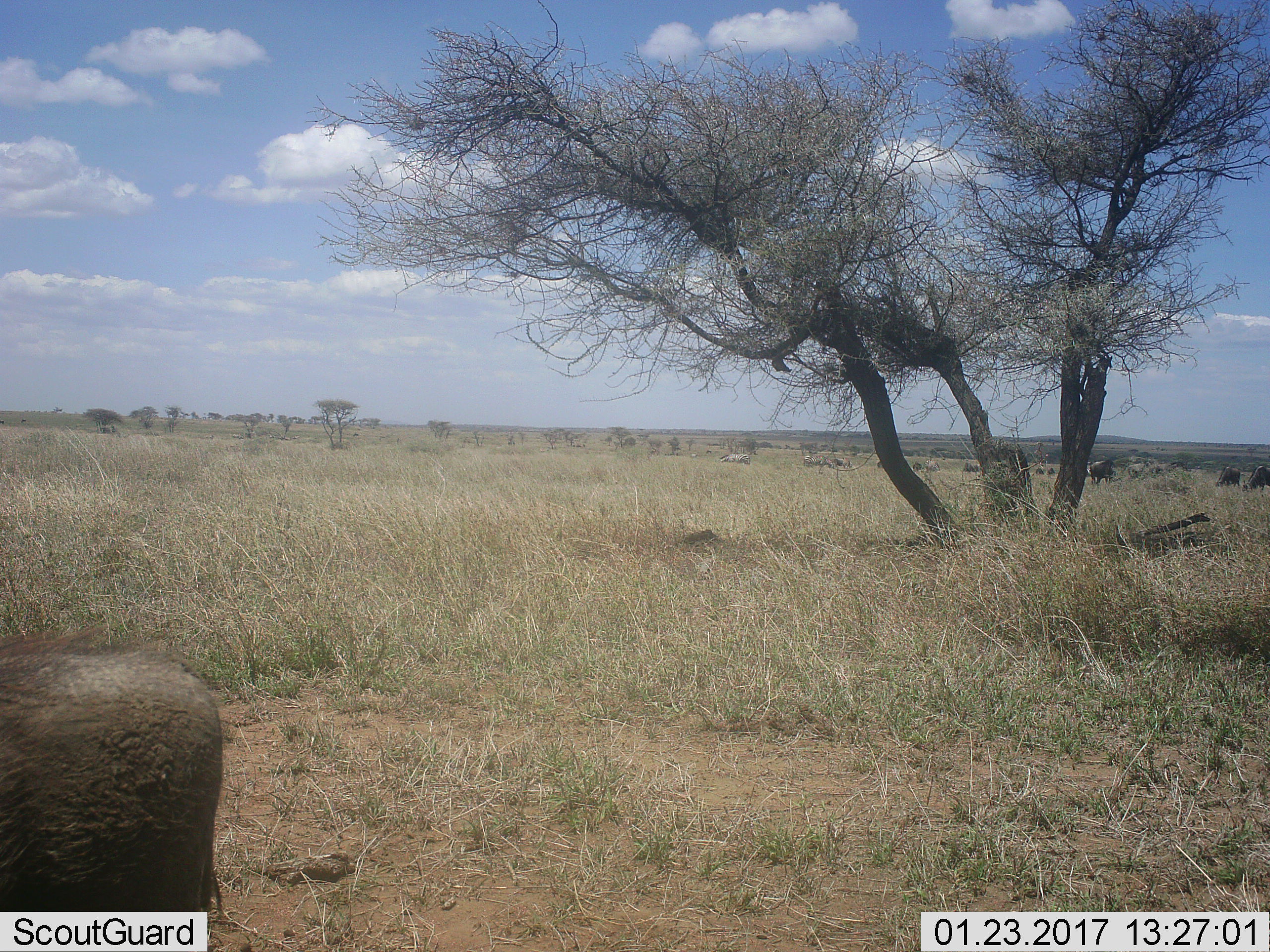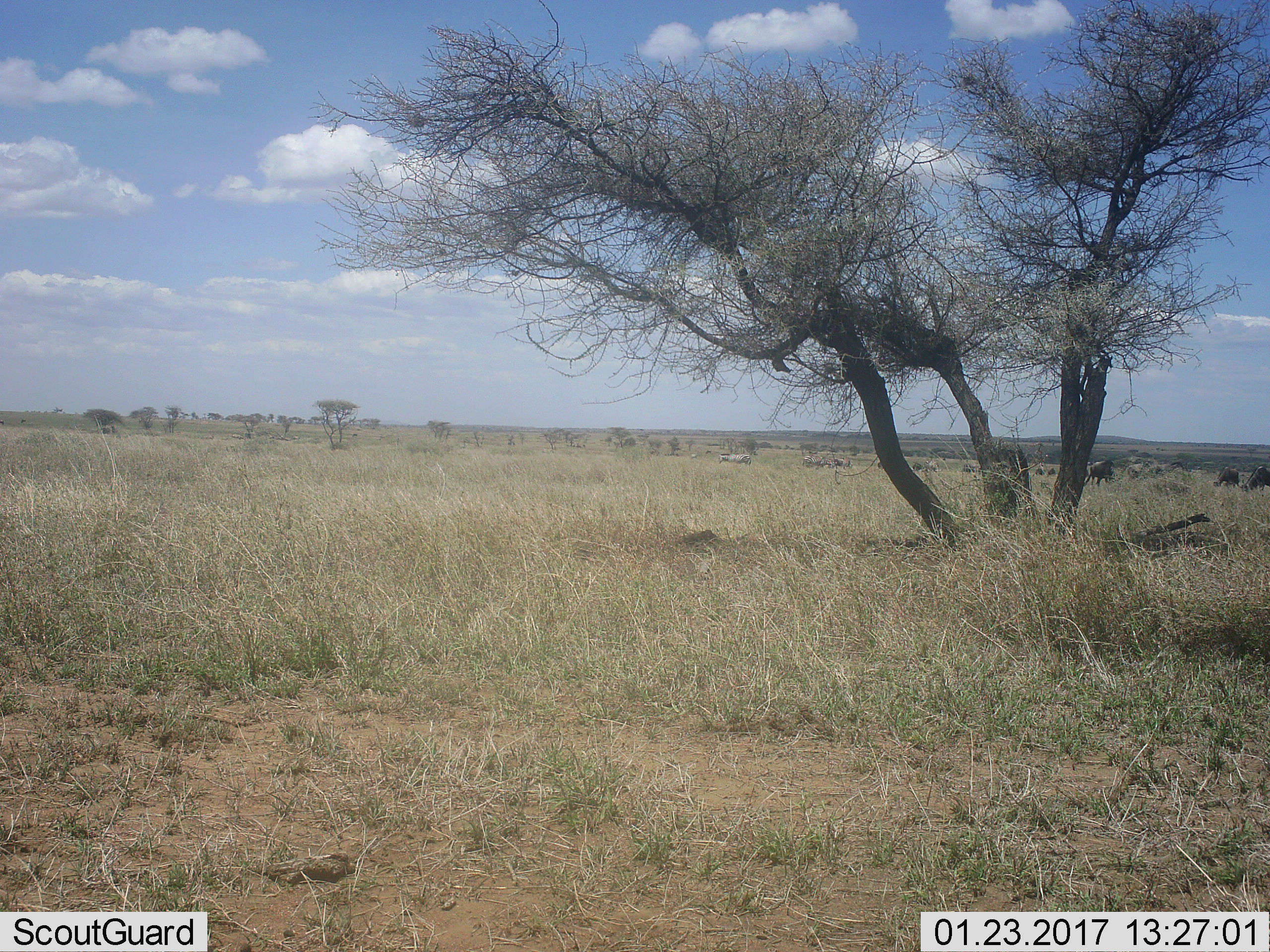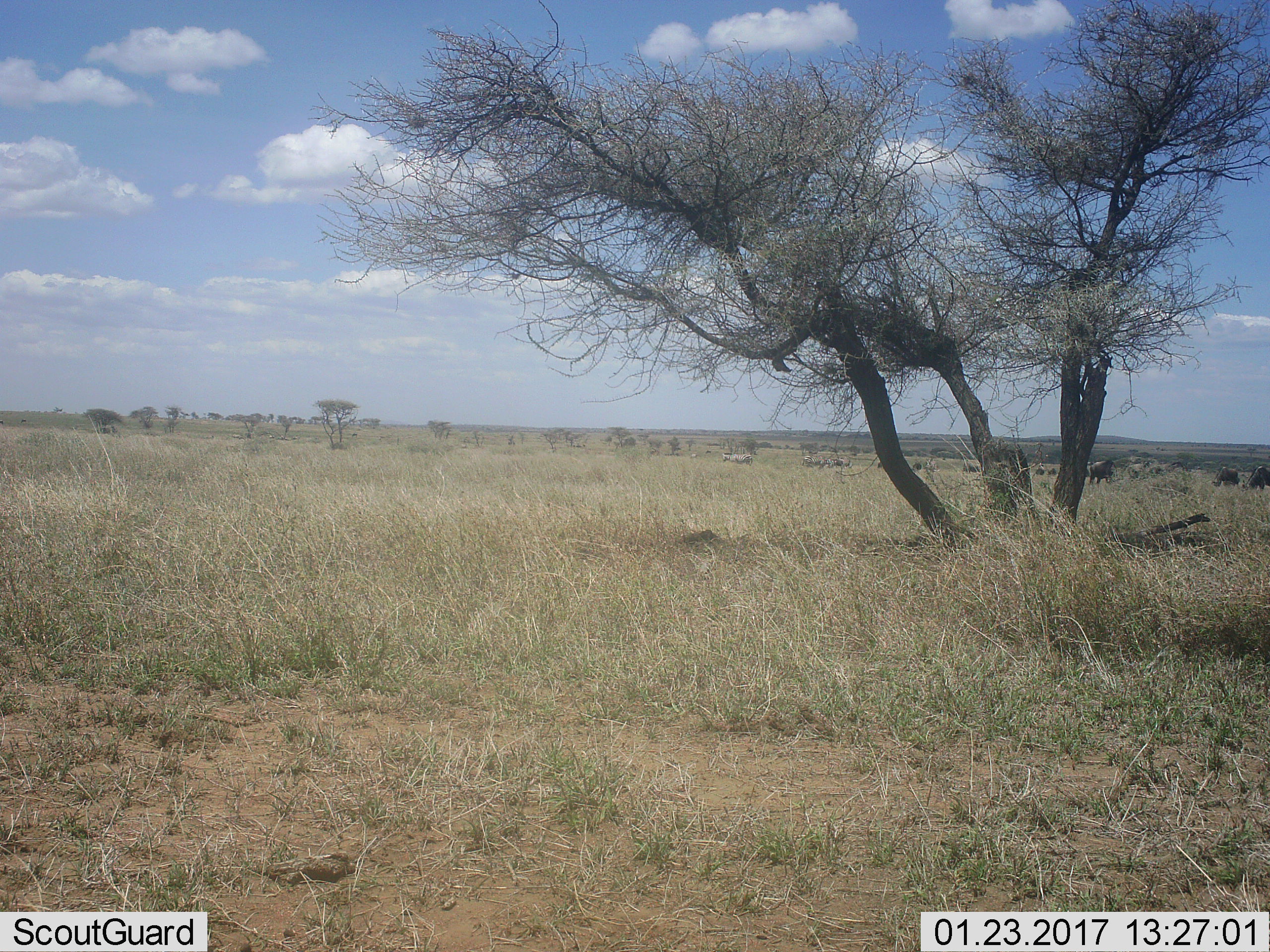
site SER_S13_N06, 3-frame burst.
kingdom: Animalia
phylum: Chordata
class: Mammalia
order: Artiodactyla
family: Bovidae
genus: Connochaetes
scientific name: Connochaetes taurinus taurinus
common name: blue wildebeest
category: wildebeestblue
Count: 6.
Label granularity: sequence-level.